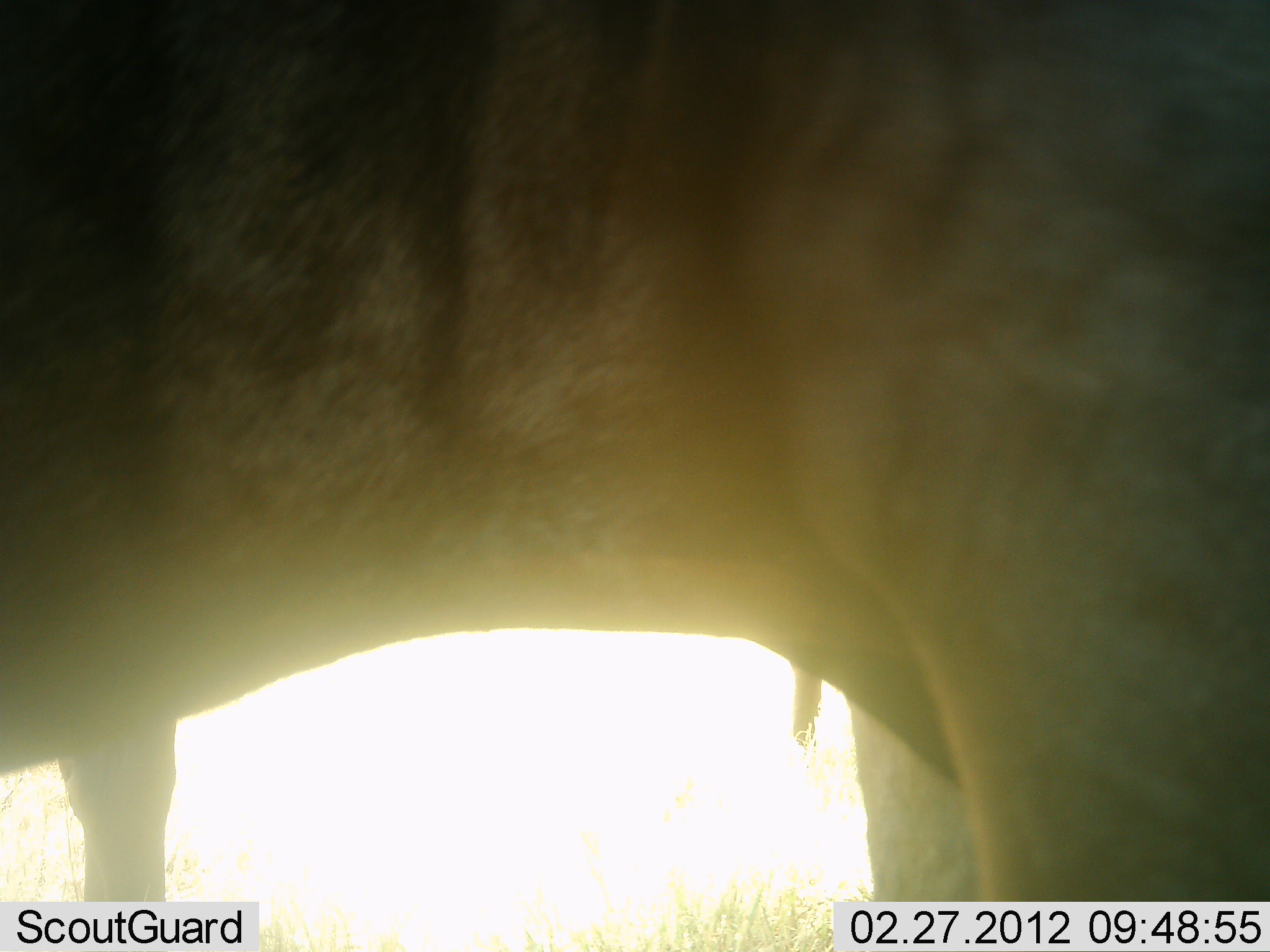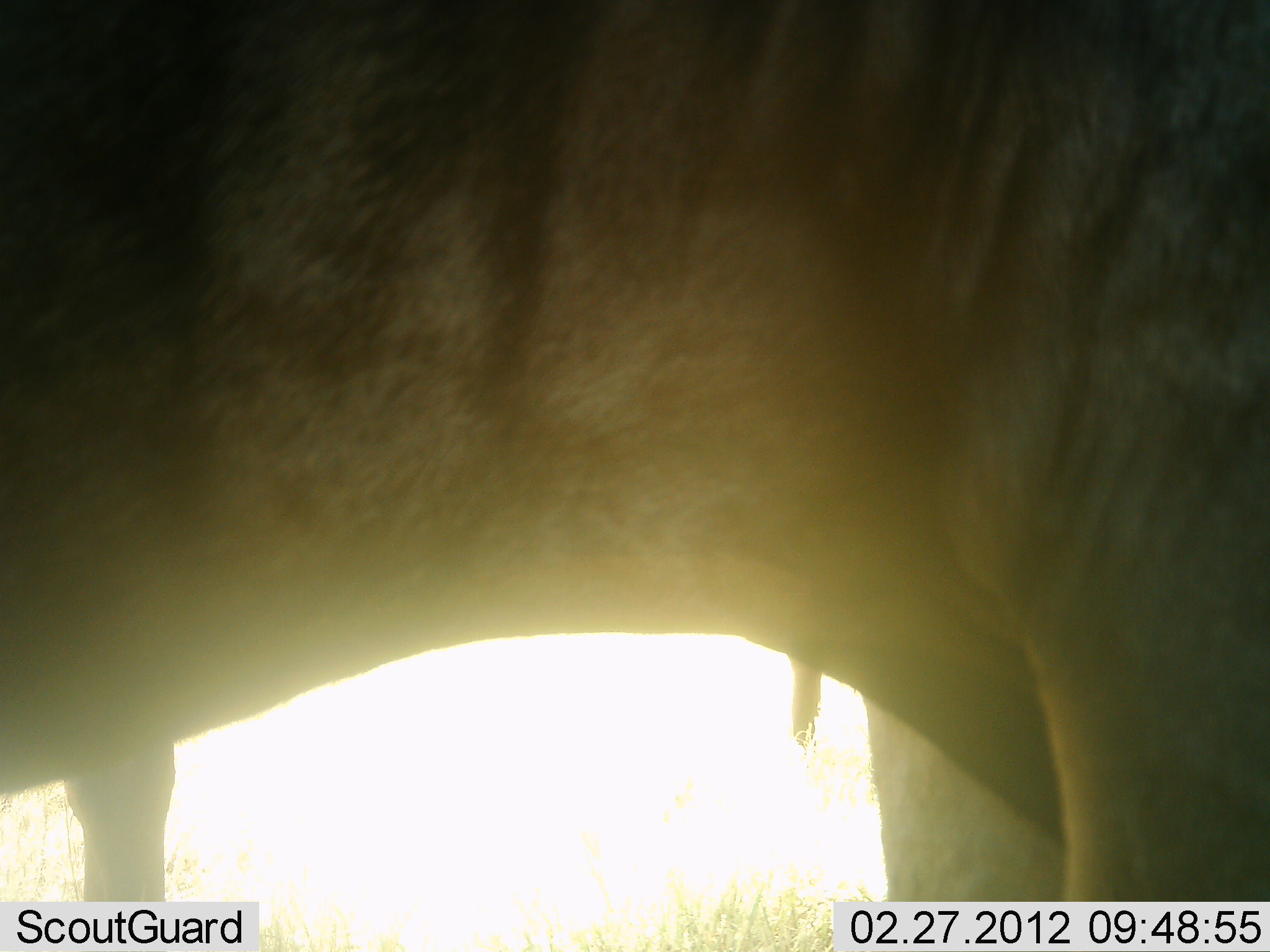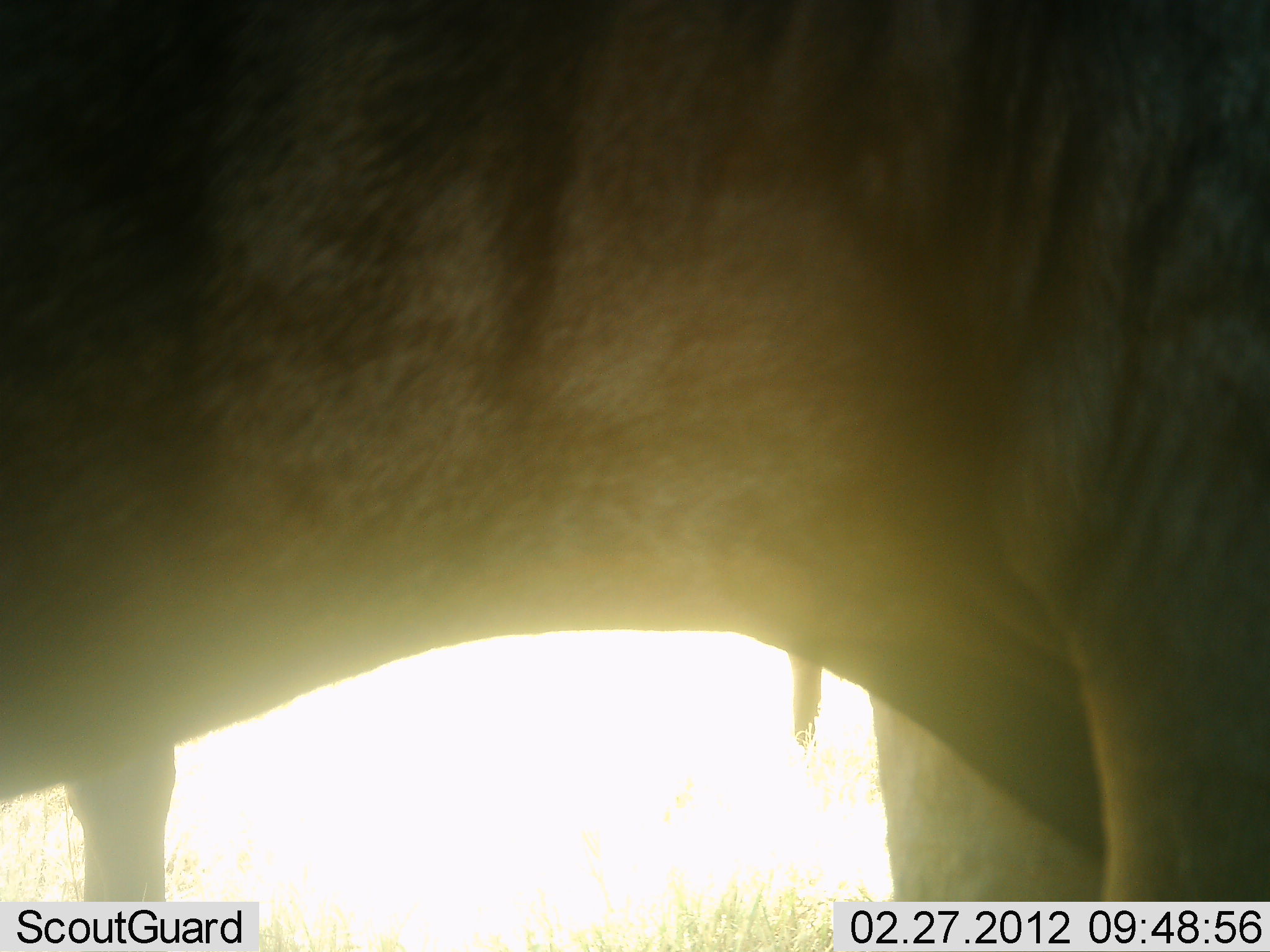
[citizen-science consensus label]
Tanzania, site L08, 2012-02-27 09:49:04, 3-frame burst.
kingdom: Animalia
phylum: Chordata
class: Mammalia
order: Artiodactyla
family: Bovidae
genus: Connochaetes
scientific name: Connochaetes taurinus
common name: blue wildebeest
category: wildebeest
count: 1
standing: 94%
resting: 0%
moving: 6%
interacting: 0%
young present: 0%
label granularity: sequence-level